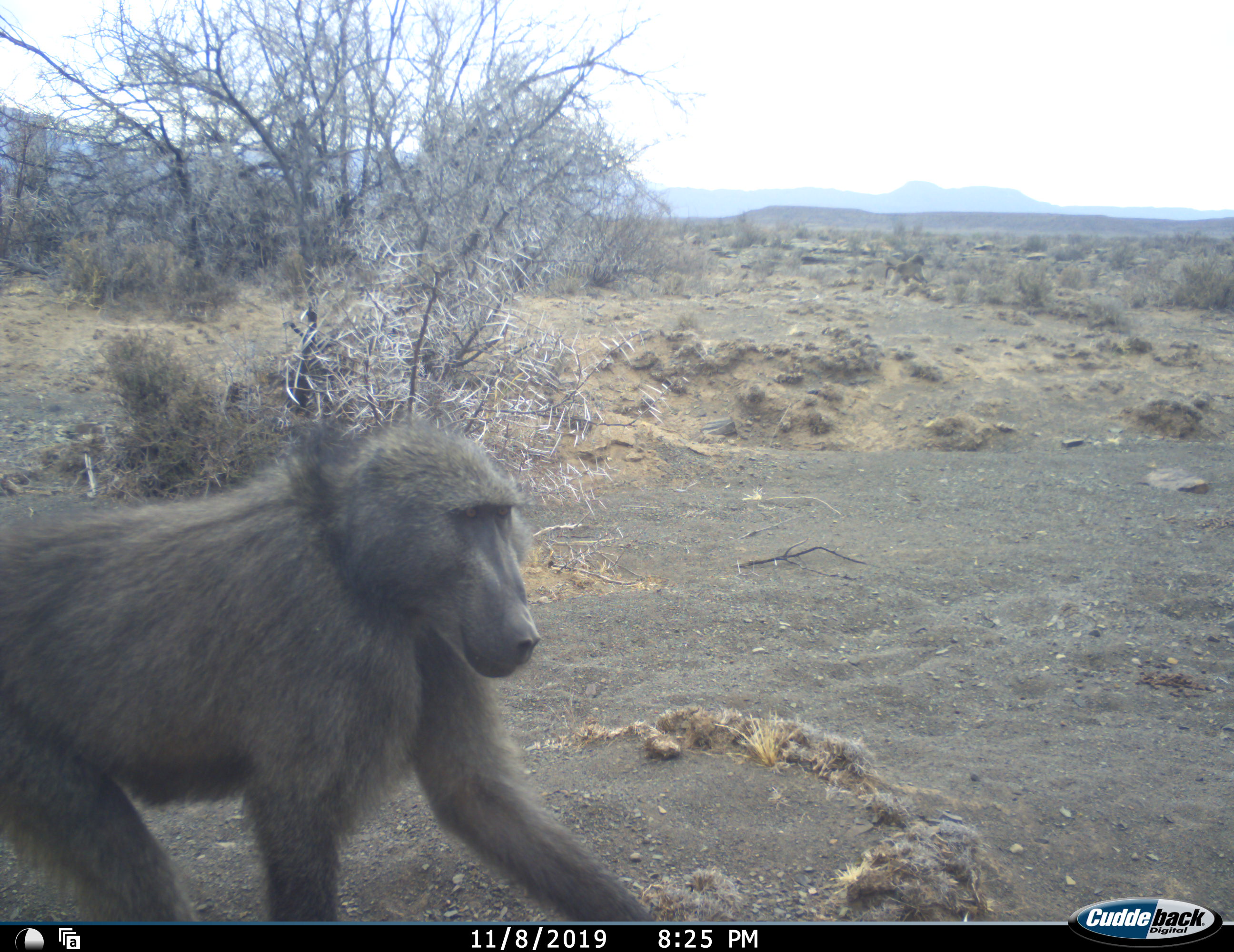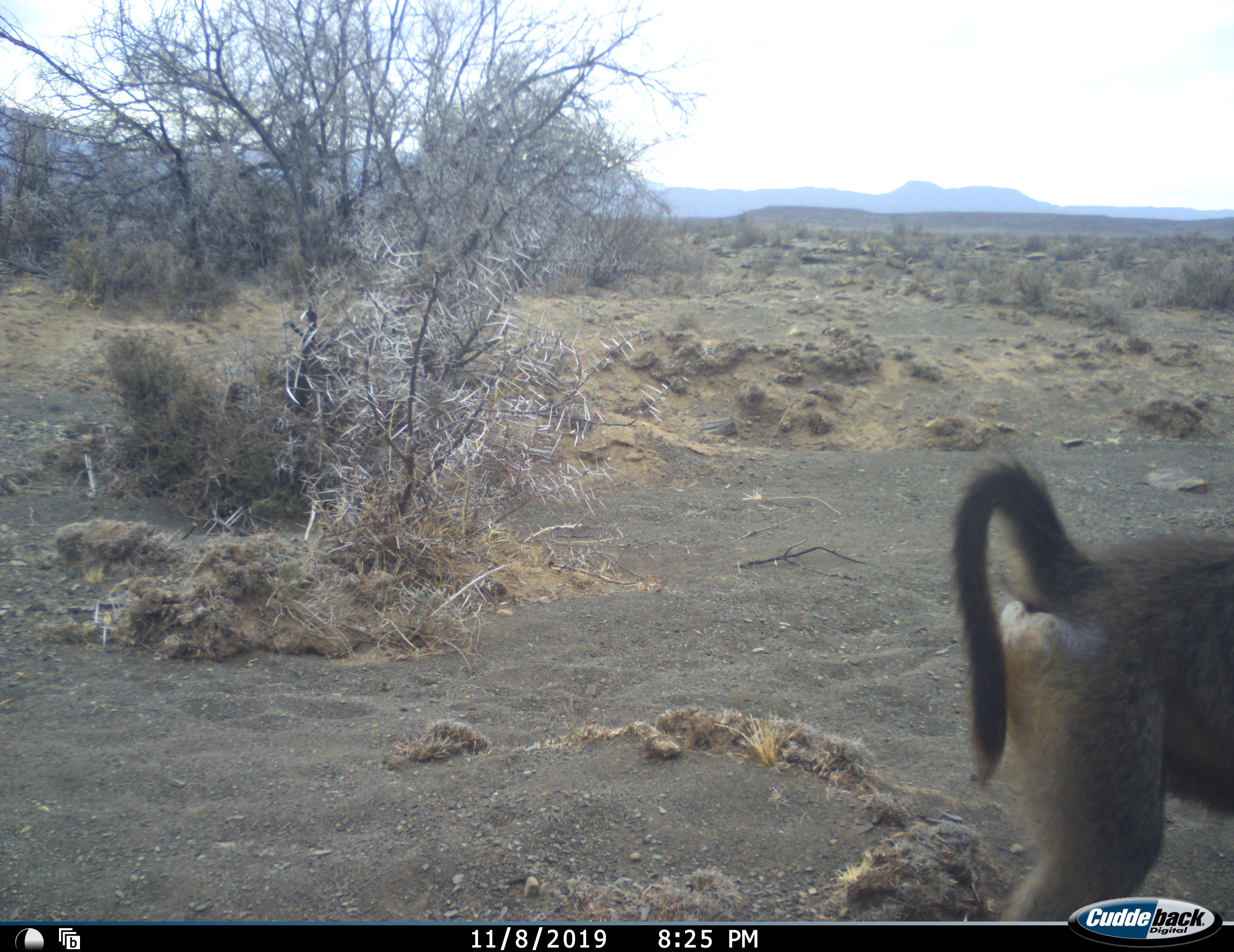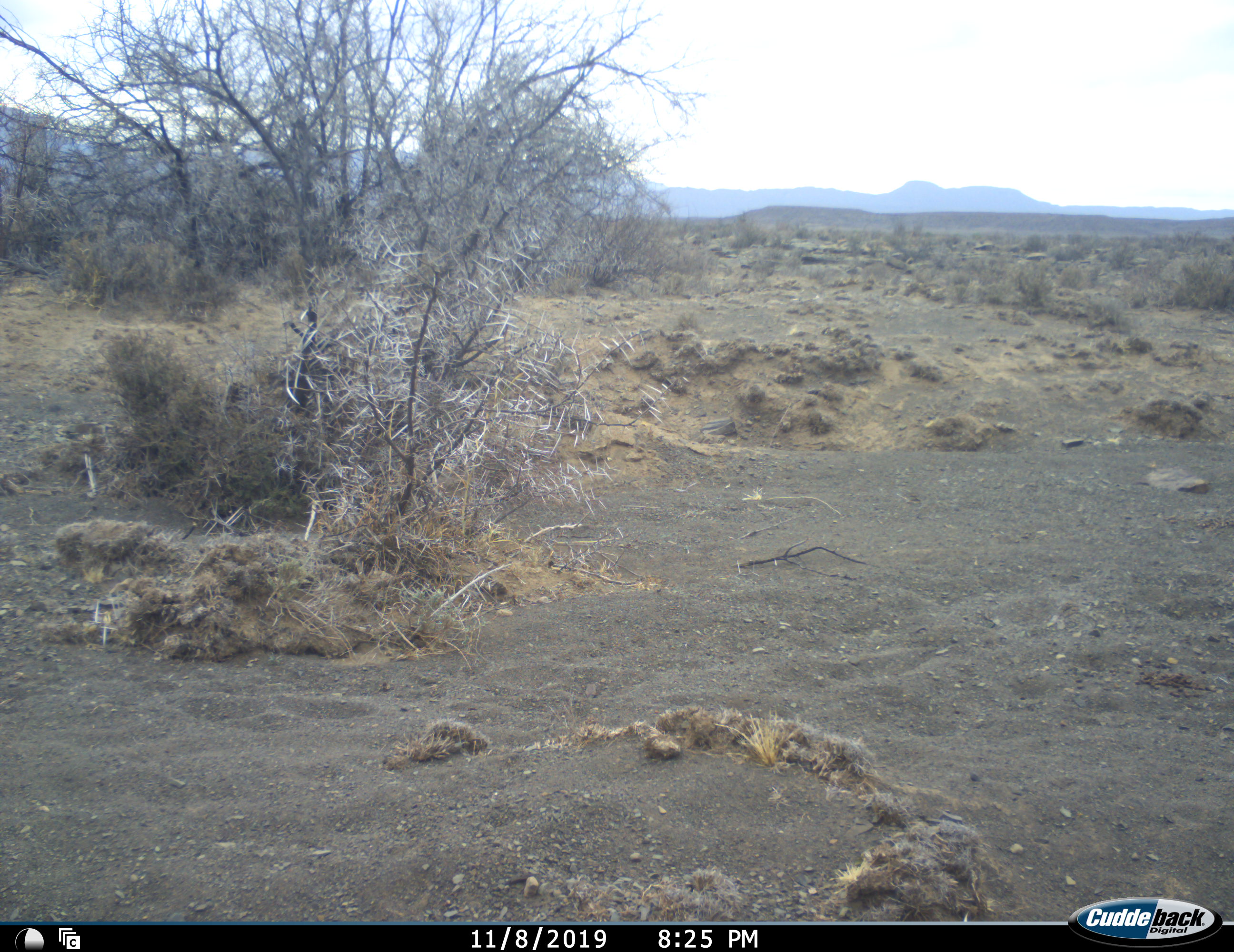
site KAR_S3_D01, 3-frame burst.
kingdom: Animalia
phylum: Chordata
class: Mammalia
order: Primates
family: Cercopithecidae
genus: Papio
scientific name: Papio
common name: baboon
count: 1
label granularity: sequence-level